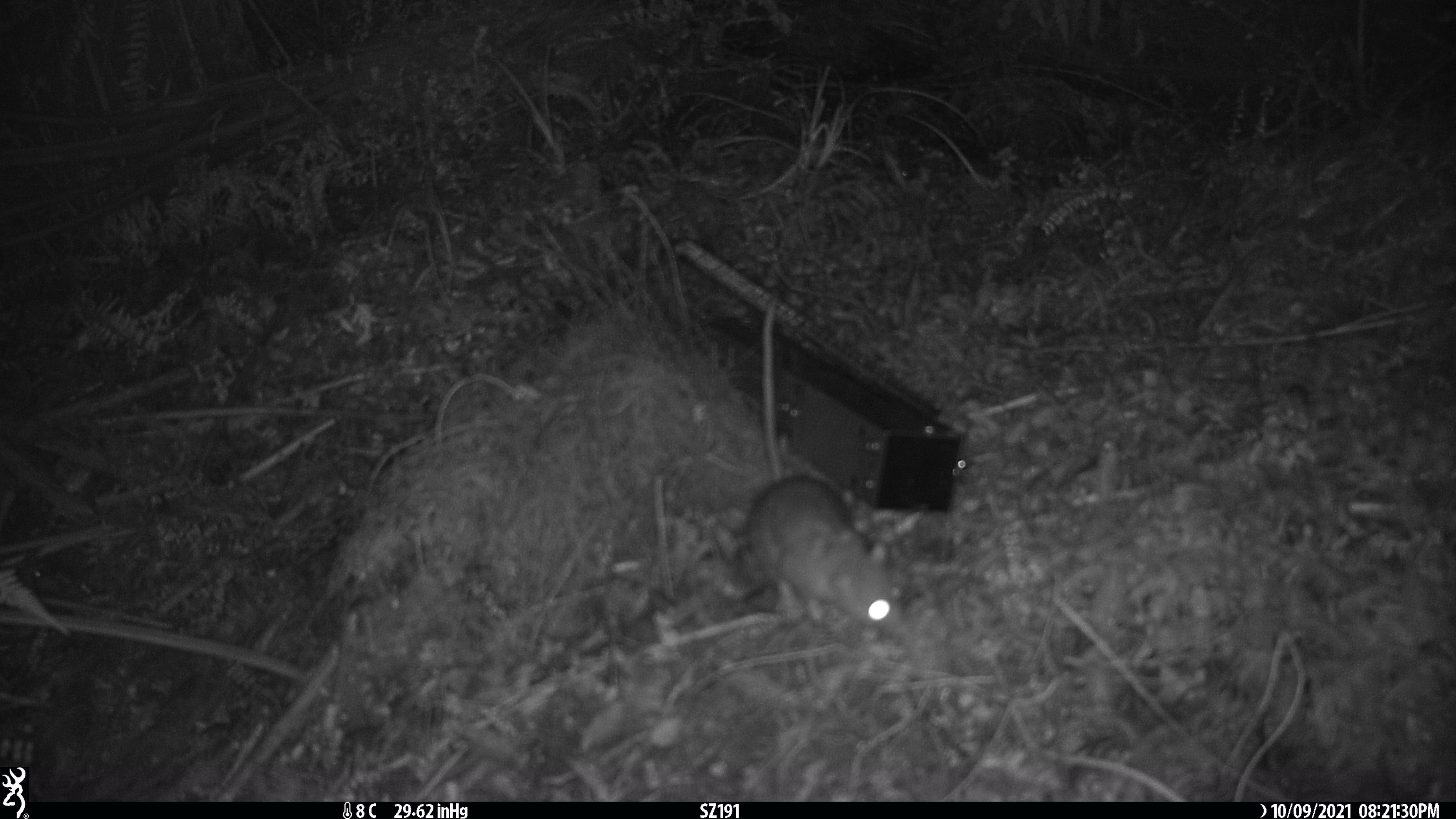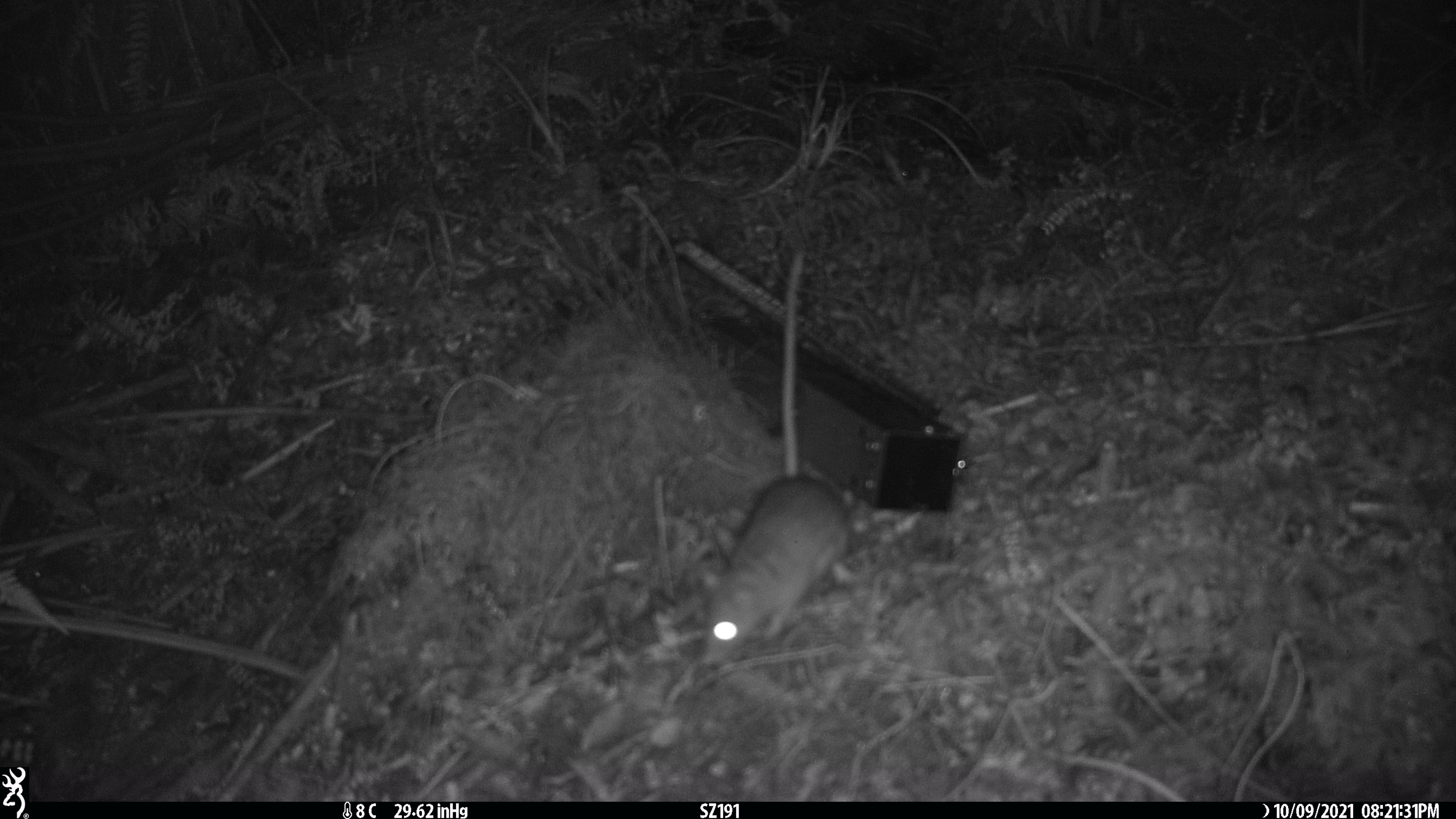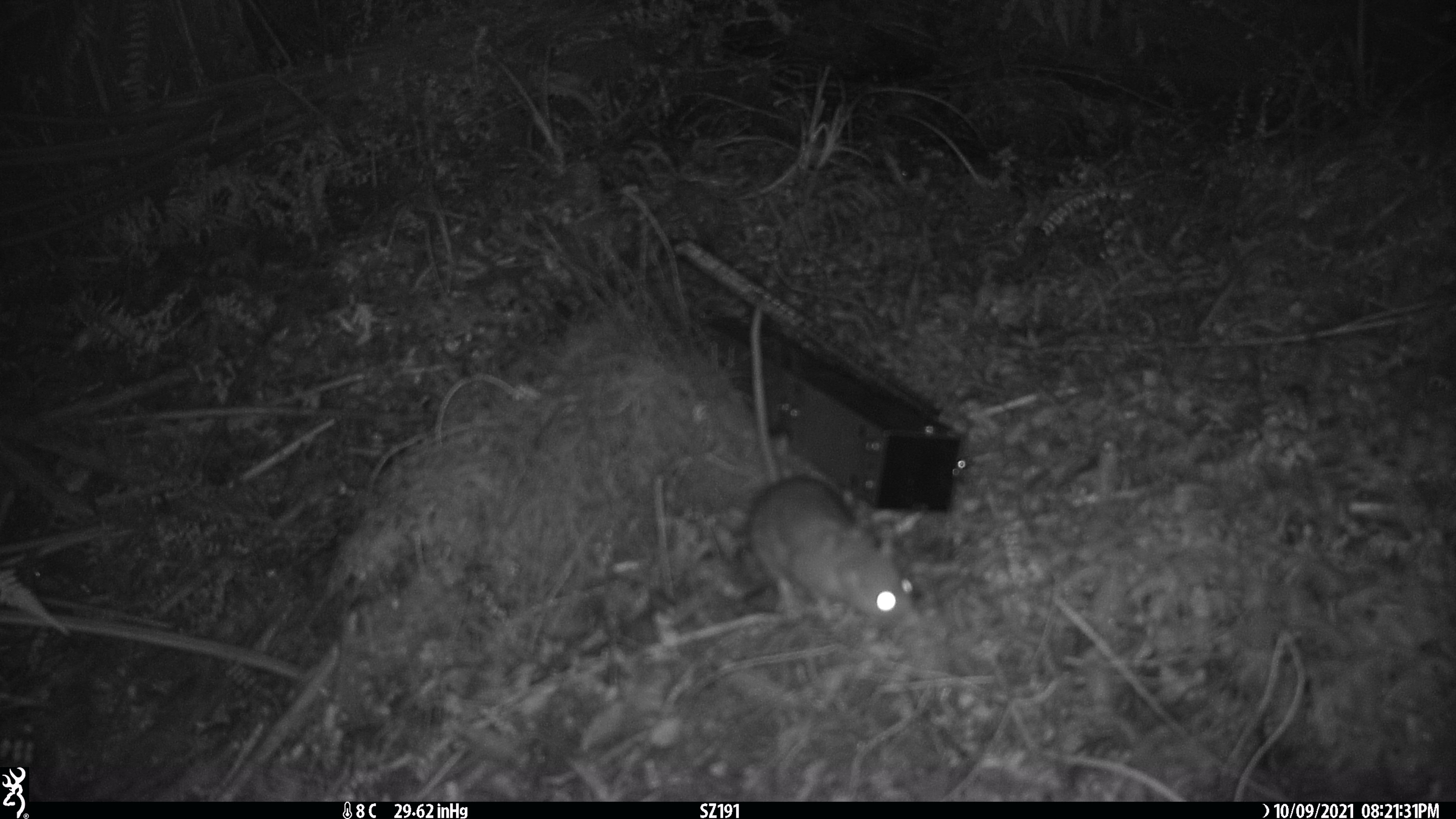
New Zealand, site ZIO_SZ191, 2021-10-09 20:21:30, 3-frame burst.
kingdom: Animalia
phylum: Chordata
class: Mammalia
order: Rodentia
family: Muridae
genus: Rattus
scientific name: Rattus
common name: rat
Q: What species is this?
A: Rat (Rattus).